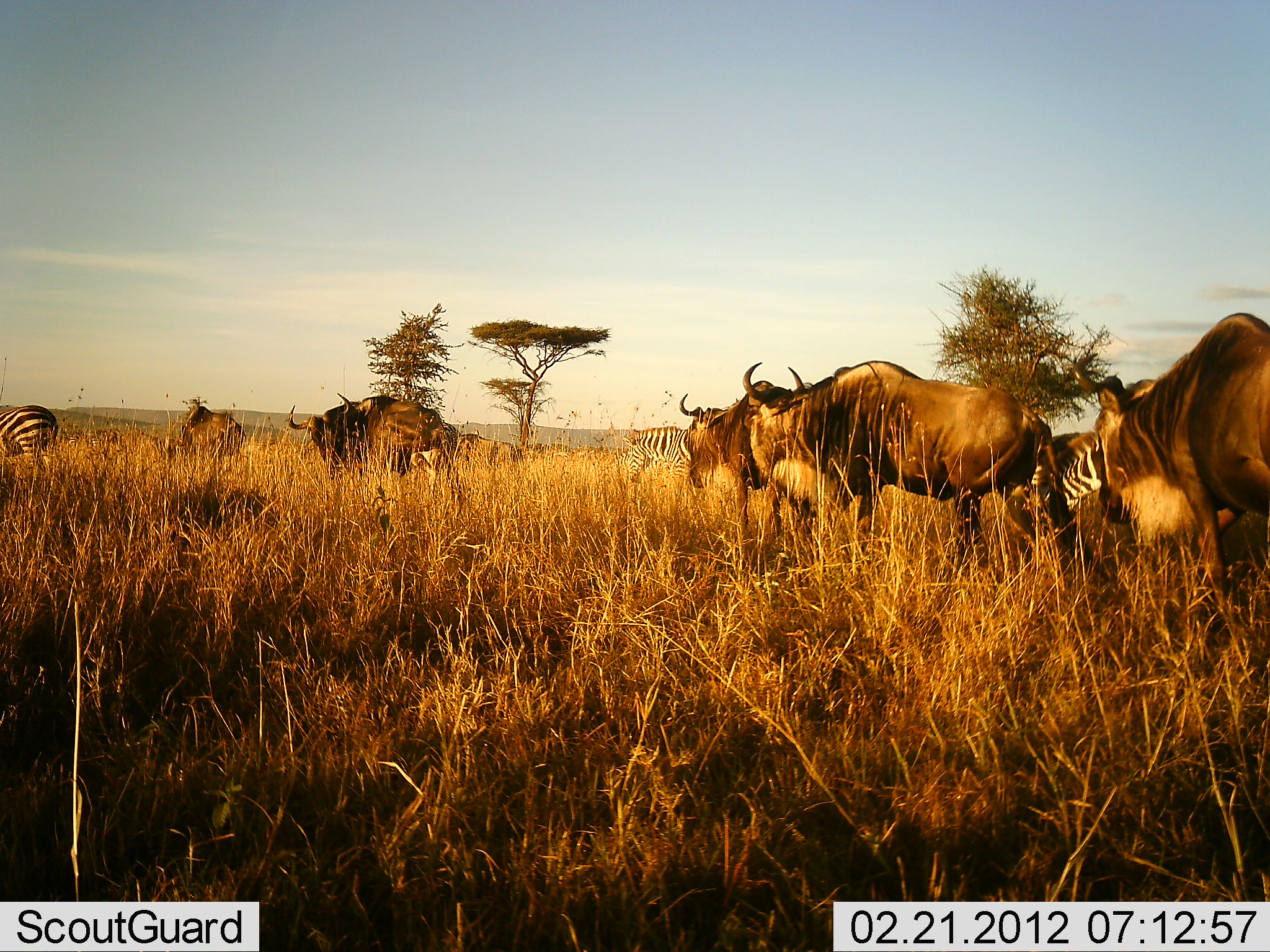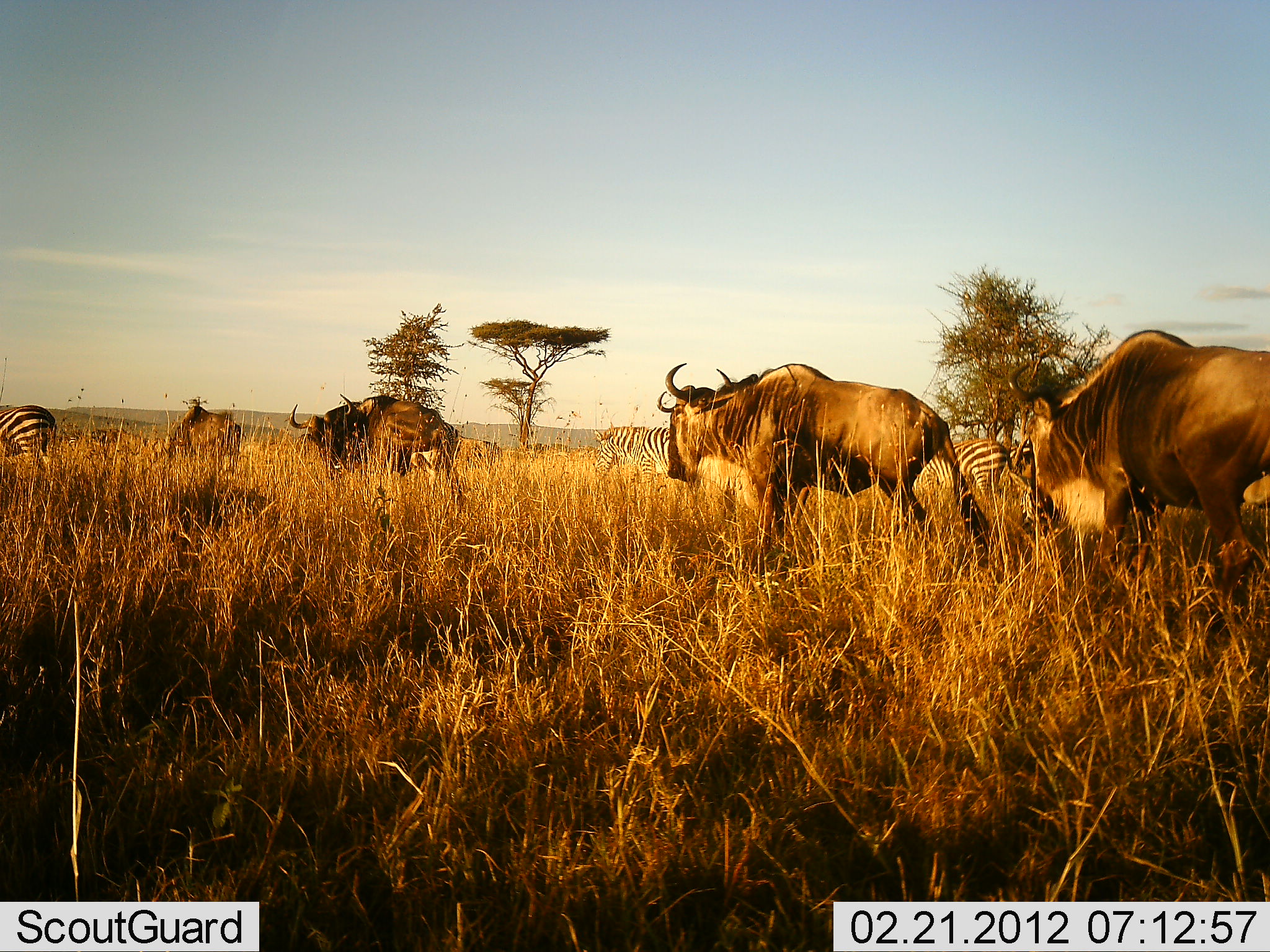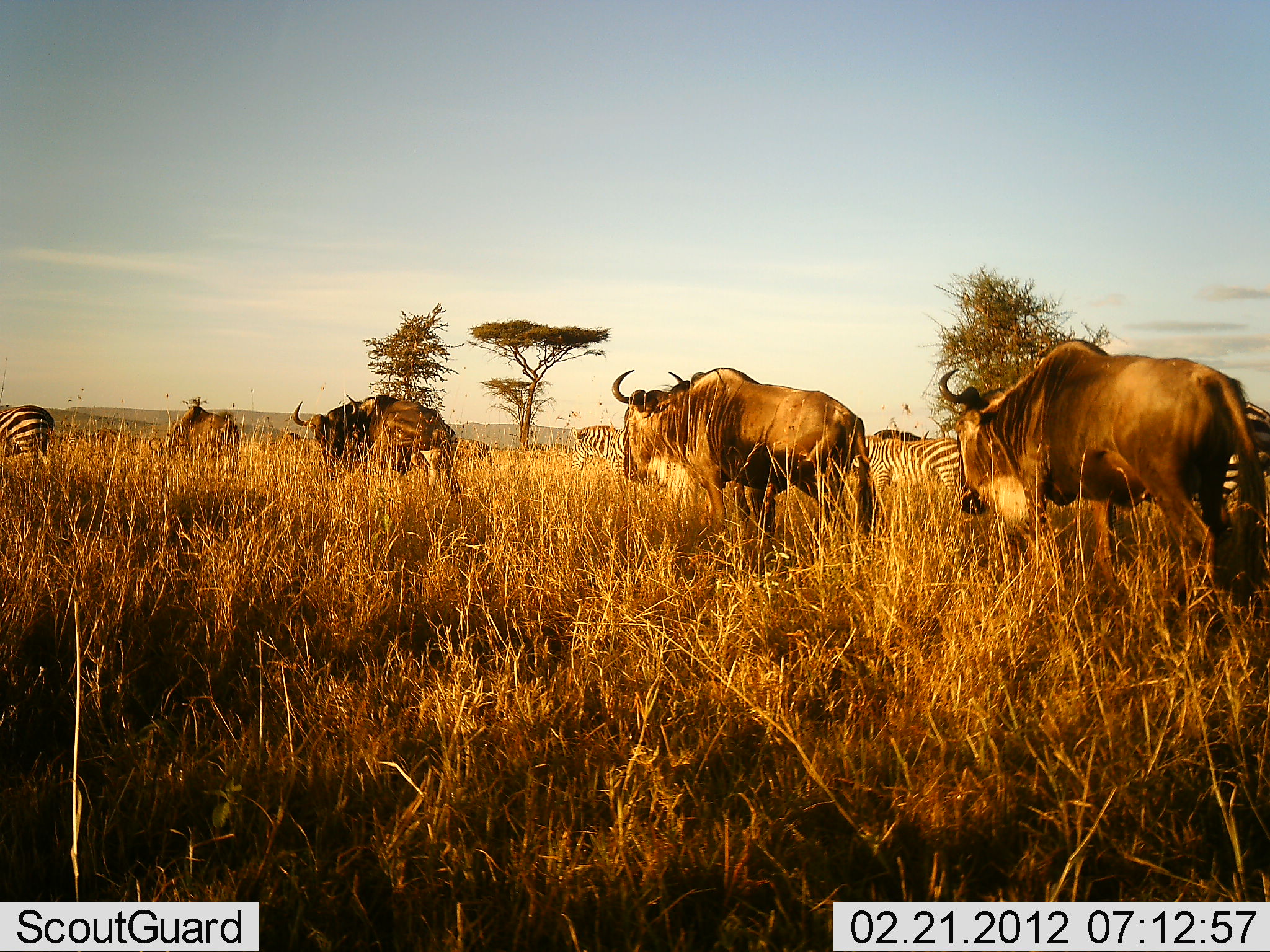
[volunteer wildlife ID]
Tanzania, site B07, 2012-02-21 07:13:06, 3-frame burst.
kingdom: Animalia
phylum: Chordata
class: Mammalia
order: Artiodactyla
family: Bovidae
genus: Connochaetes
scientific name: Connochaetes taurinus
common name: blue wildebeest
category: wildebeest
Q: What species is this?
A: Wildebeest (blue wildebeest) (Connochaetes taurinus).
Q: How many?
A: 5.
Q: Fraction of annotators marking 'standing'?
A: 5%.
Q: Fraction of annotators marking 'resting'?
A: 0%.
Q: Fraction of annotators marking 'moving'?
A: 100%.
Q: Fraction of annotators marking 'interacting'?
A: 0%.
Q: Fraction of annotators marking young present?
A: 0%.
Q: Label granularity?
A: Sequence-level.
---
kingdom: Animalia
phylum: Chordata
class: Mammalia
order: Perissodactyla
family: Equidae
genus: Equus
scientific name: Equus quagga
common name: plains zebra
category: zebra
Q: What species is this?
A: Zebra (plains zebra) (Equus quagga).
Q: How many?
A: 4.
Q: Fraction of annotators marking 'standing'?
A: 22%.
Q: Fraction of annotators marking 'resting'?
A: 0%.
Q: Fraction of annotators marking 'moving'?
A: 78%.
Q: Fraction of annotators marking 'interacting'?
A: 0%.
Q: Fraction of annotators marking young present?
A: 0%.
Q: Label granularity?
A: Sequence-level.